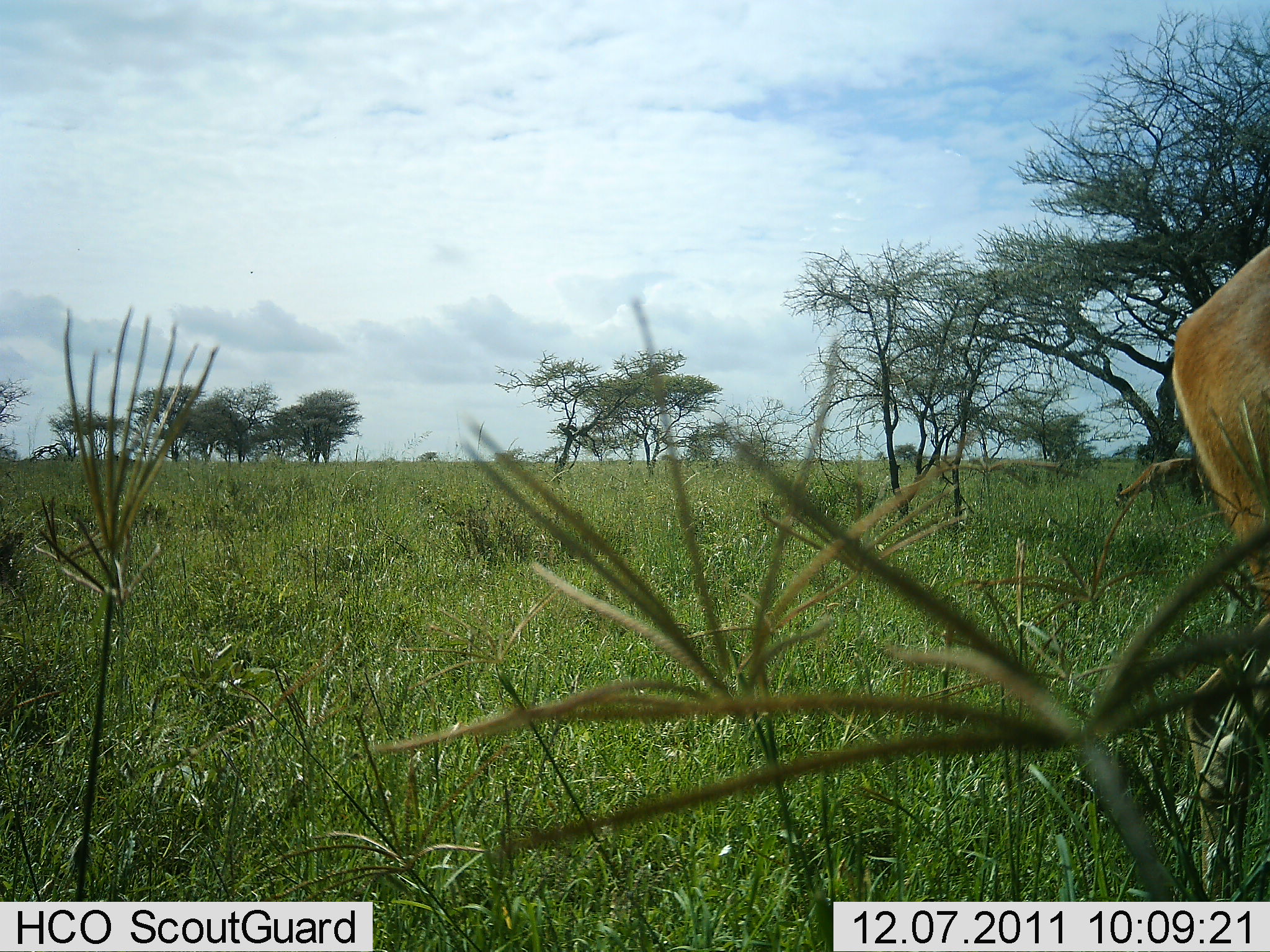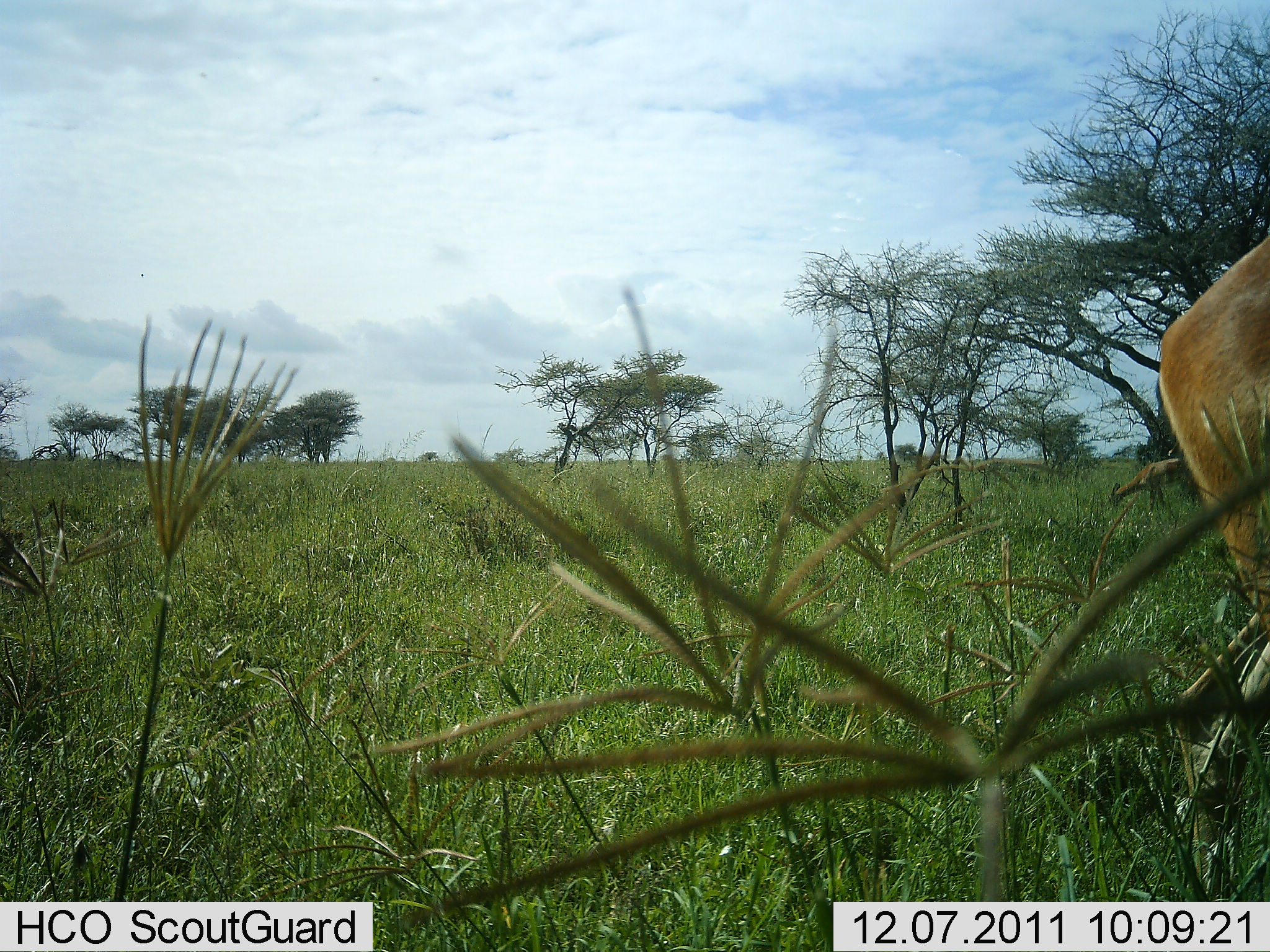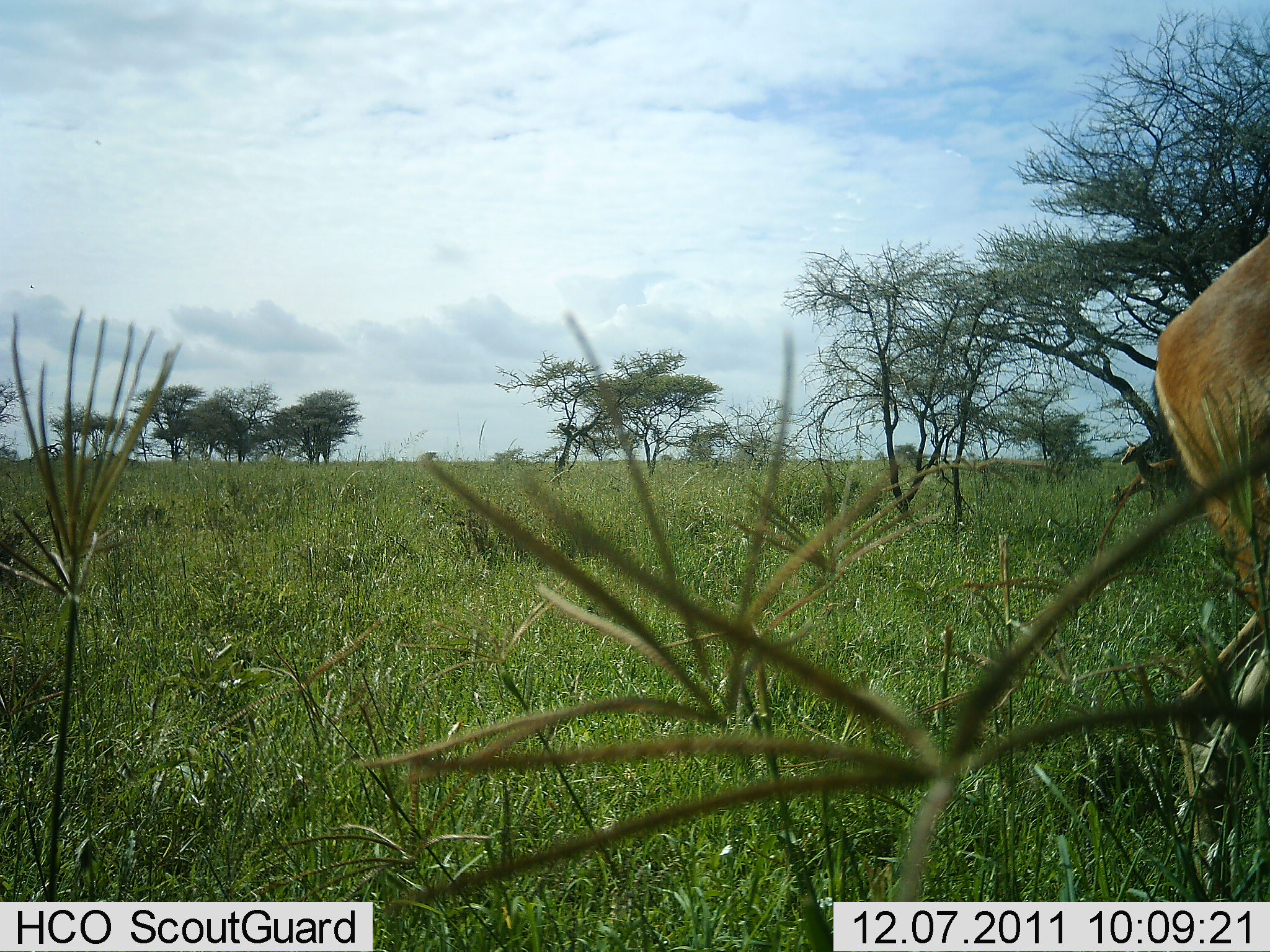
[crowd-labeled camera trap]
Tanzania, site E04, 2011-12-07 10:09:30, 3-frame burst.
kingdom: Animalia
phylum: Chordata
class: Mammalia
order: Artiodactyla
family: Bovidae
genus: Aepyceros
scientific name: Aepyceros melampus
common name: impala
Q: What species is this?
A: Impala (Aepyceros melampus).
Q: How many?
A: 3.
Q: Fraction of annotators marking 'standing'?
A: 80%.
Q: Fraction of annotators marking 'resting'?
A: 0%.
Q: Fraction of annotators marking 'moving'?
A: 0%.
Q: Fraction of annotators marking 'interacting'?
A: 0%.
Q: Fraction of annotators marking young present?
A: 0%.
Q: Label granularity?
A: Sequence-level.